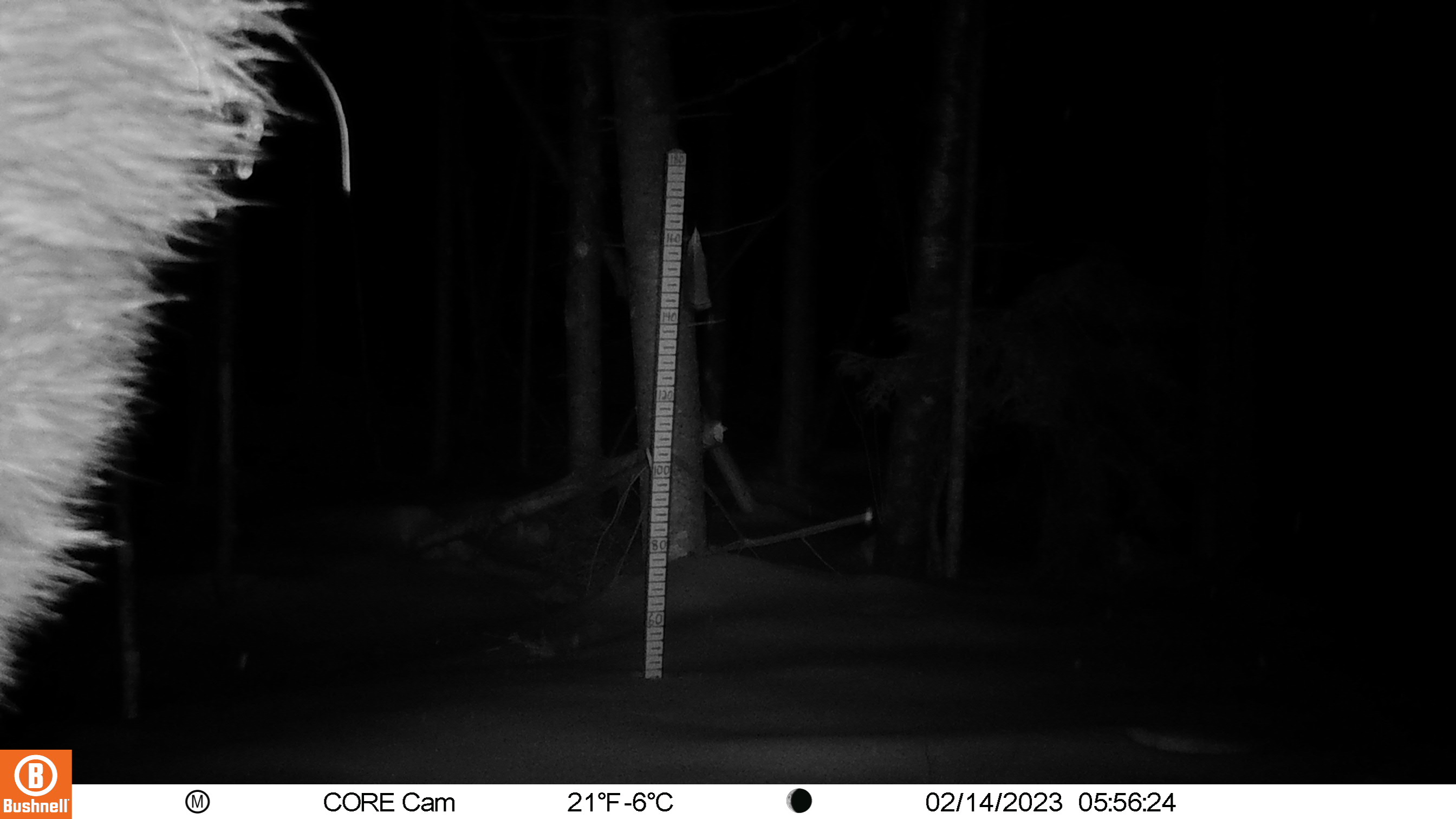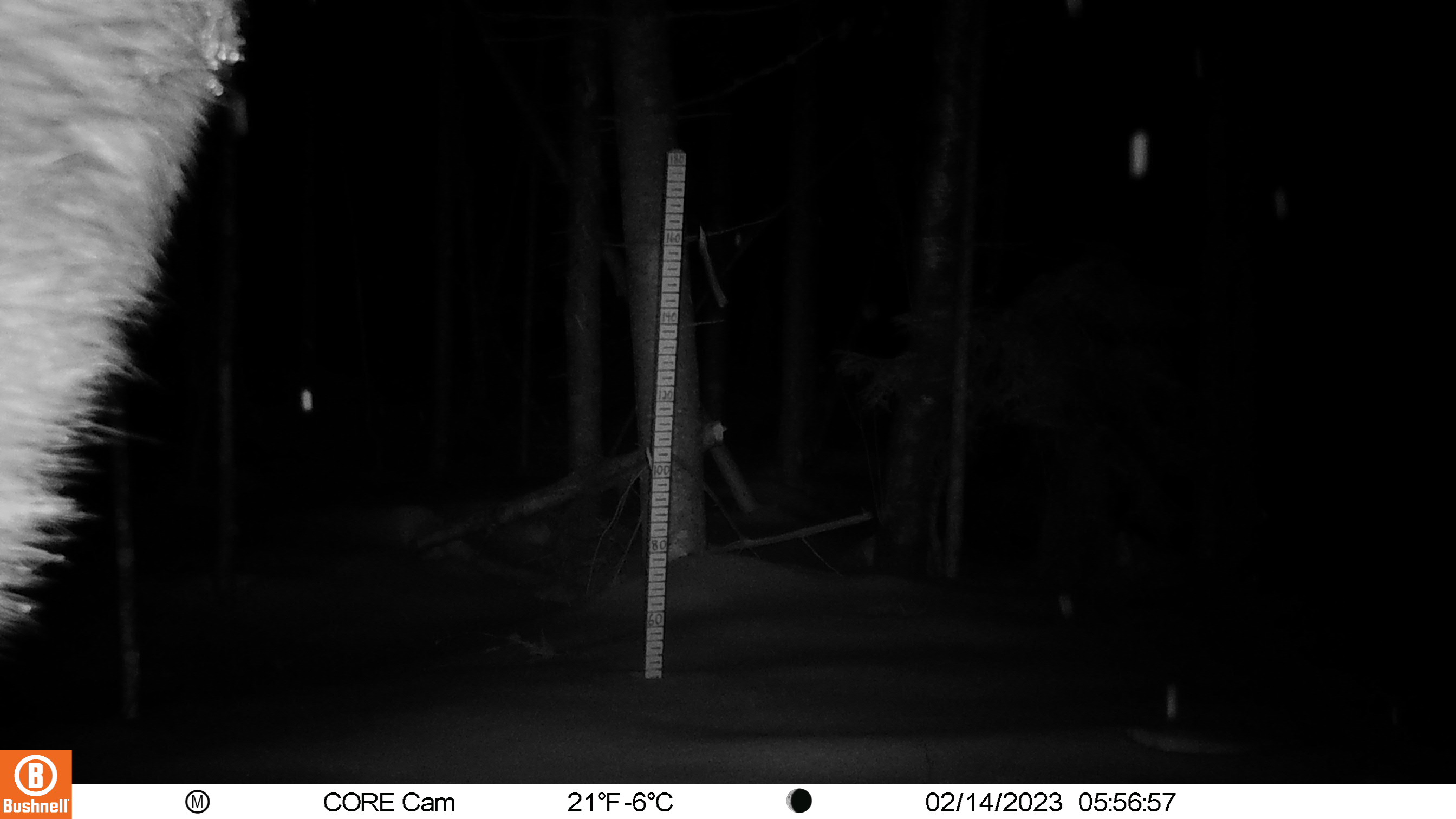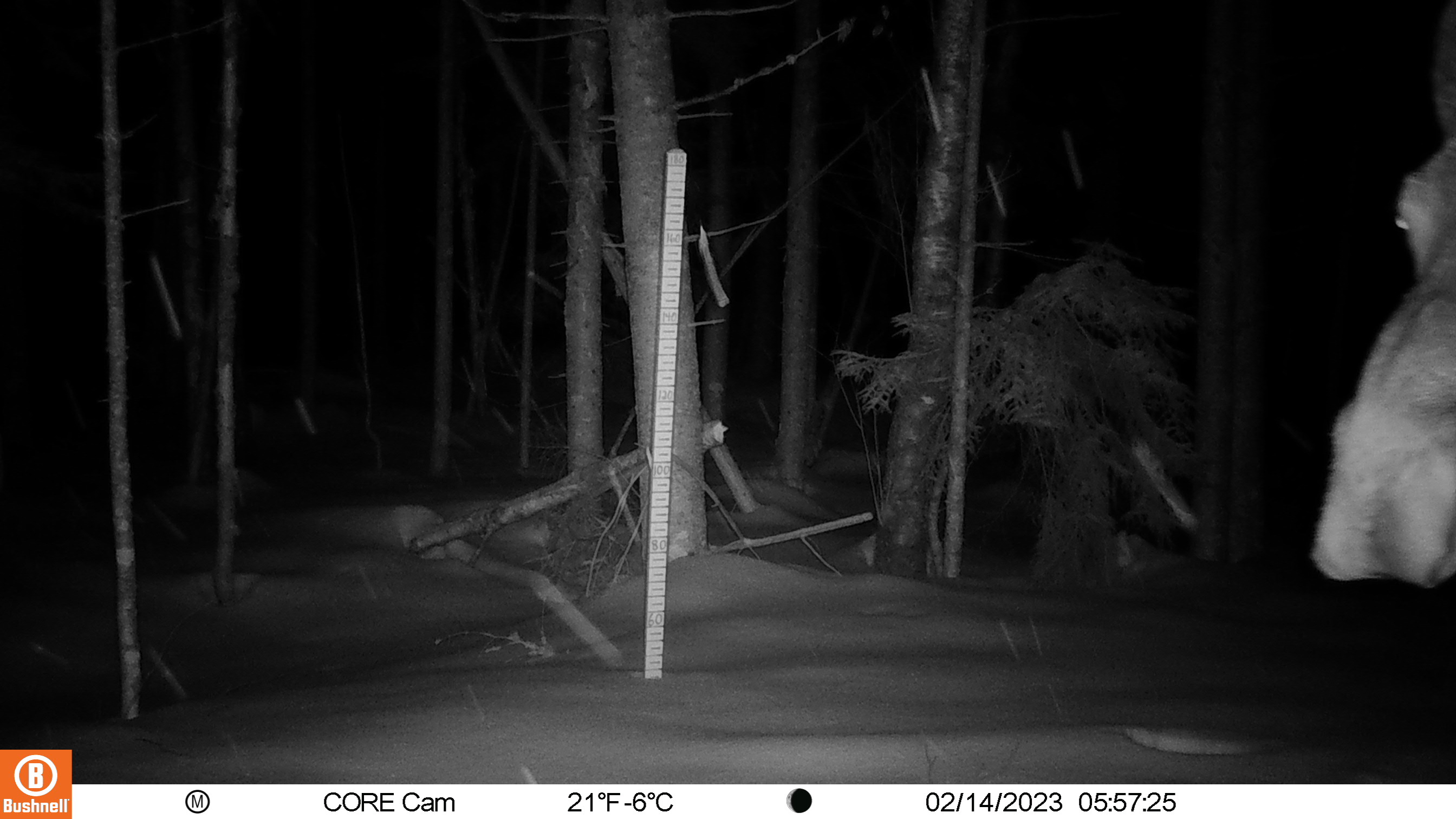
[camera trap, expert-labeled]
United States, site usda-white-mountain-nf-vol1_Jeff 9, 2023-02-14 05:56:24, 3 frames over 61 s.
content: unidentified animal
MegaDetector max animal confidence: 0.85